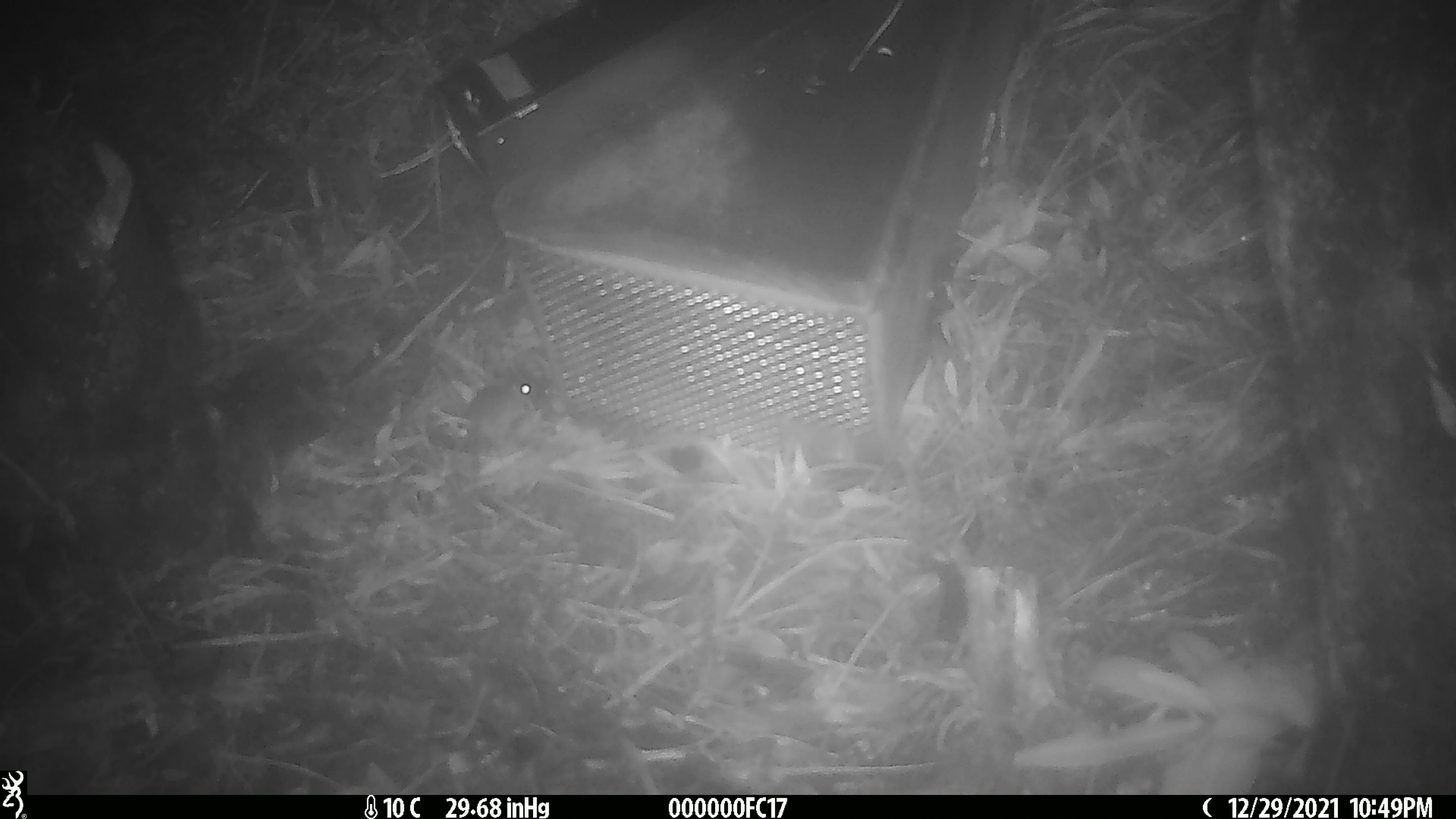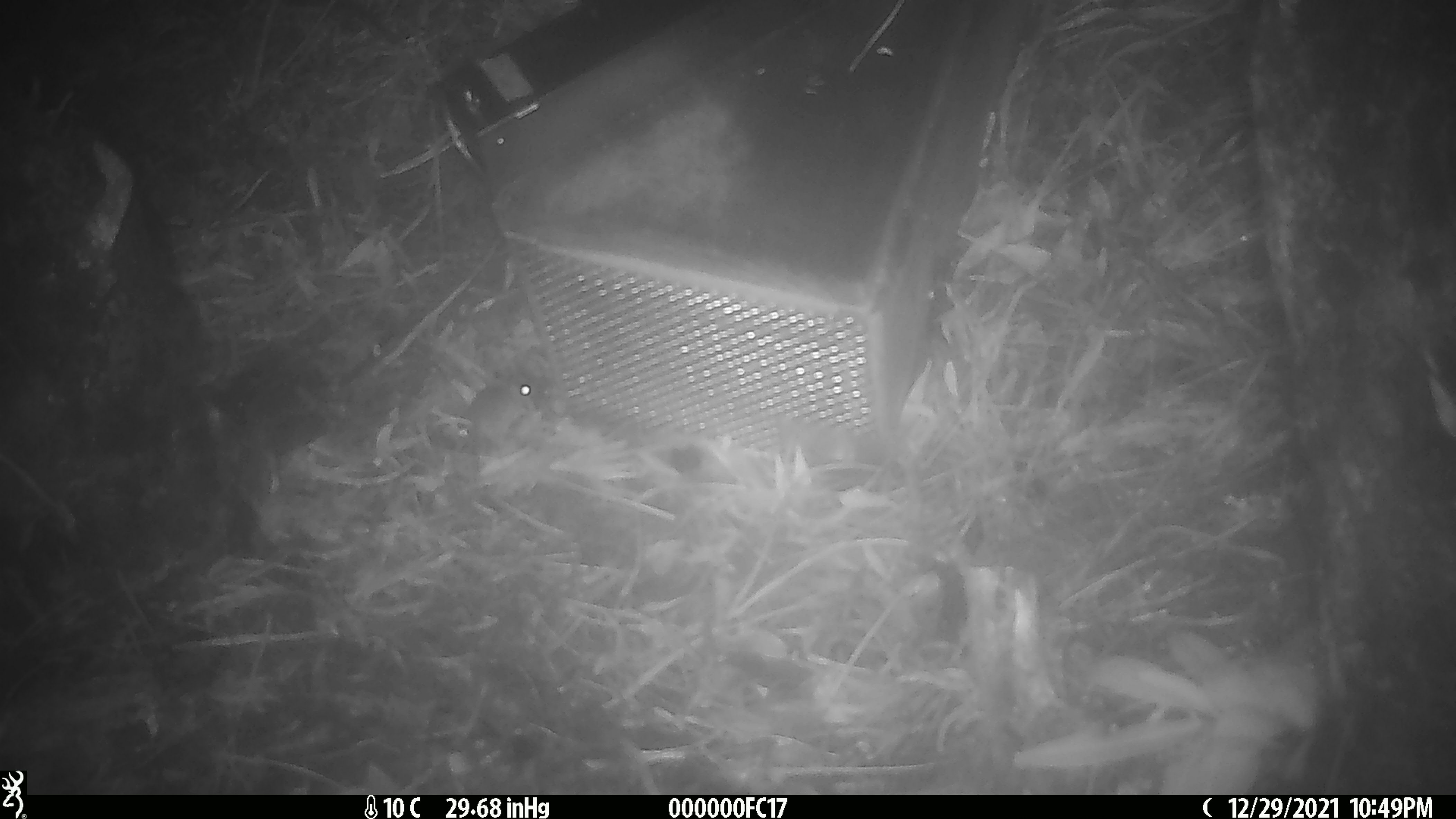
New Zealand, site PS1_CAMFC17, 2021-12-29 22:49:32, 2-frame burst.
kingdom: Animalia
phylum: Chordata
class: Mammalia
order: Rodentia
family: Muridae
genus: Mus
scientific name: Mus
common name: mouse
Mouse (Mus).